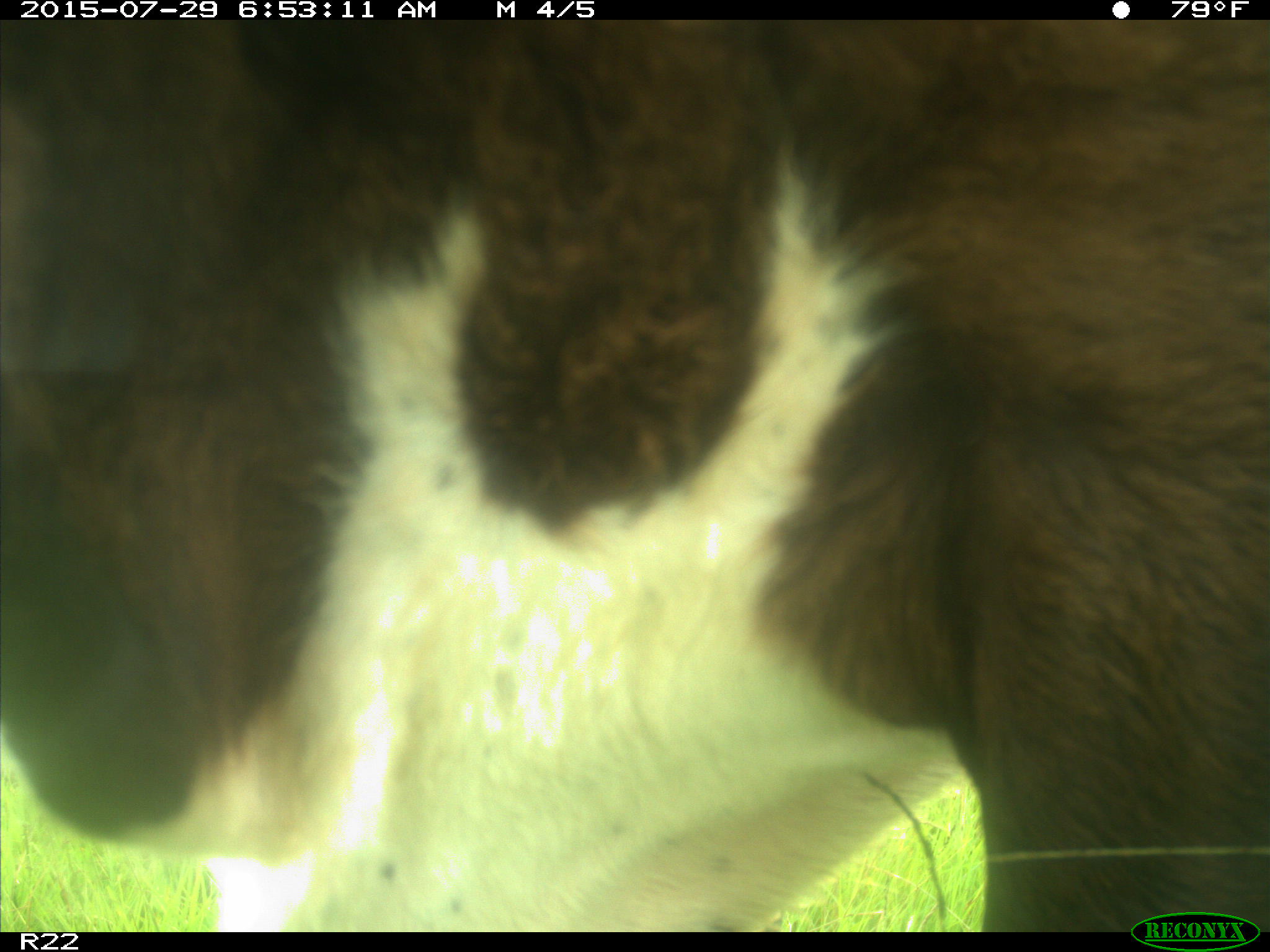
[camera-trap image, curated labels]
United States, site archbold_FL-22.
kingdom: Animalia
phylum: Chordata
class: Mammalia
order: Artiodactyla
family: Bovidae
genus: Bos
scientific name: Bos taurus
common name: domestic cow